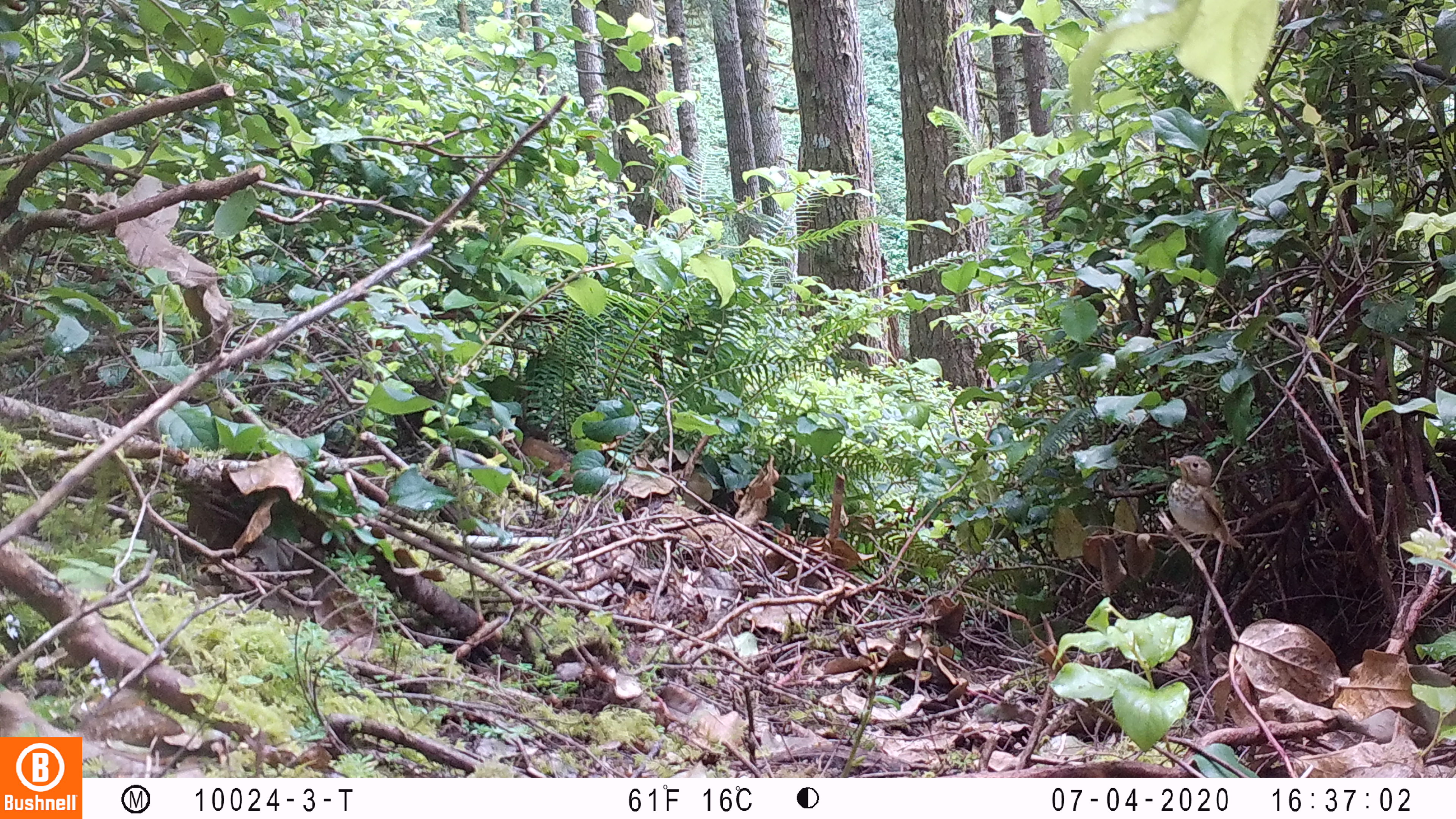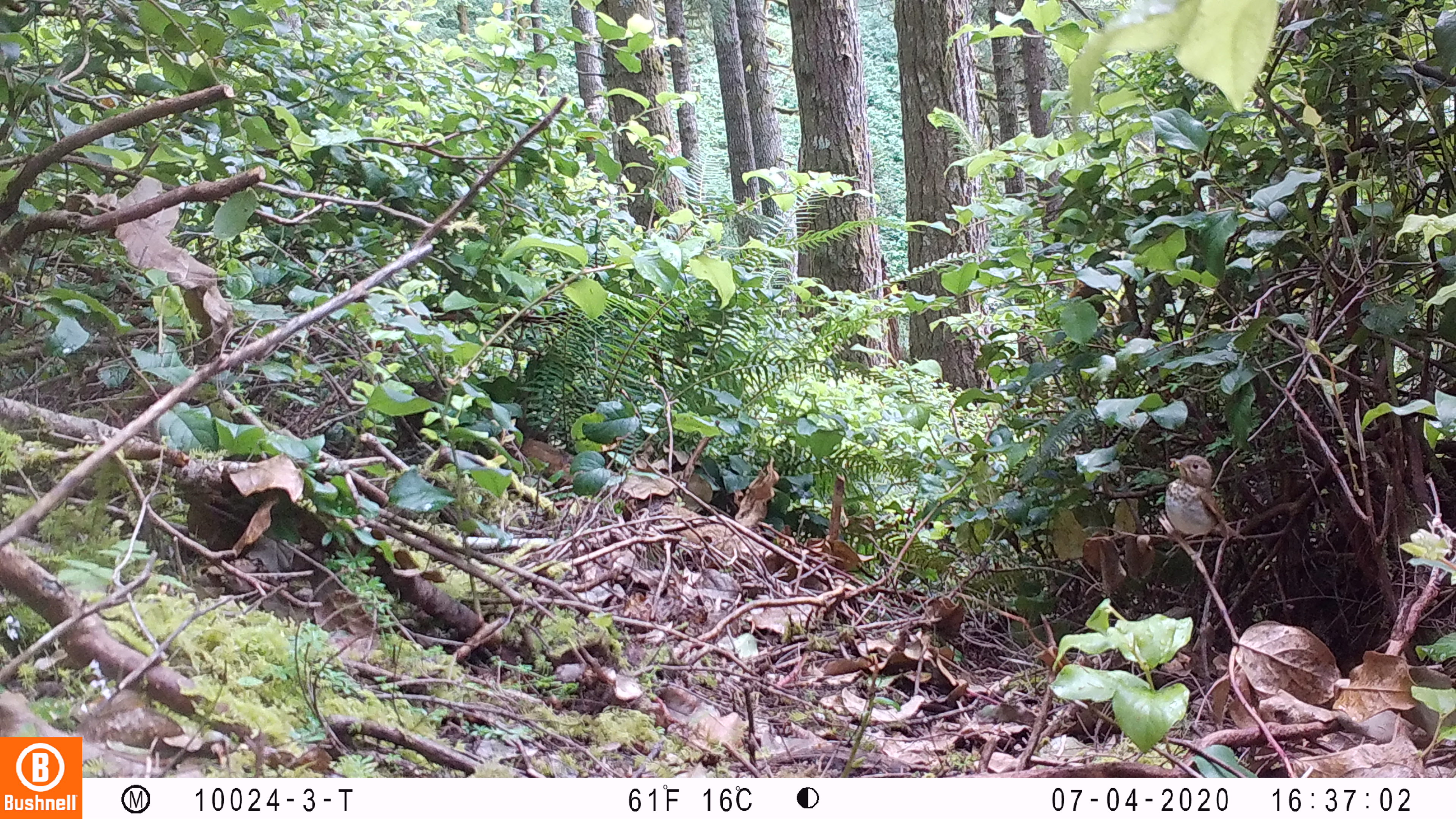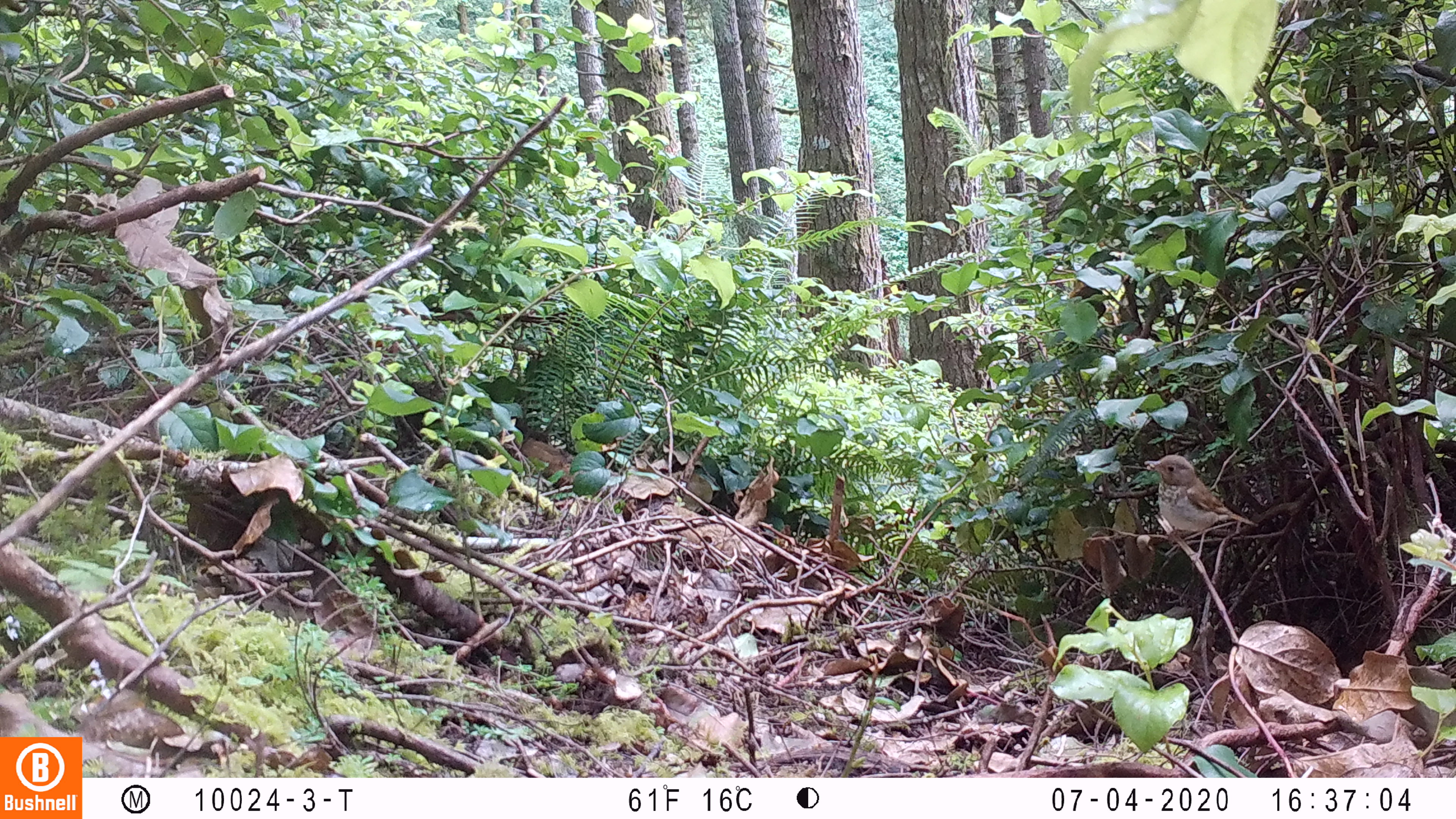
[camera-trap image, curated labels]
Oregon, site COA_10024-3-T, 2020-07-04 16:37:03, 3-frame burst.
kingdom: Animalia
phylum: Chordata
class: Aves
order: Passeriformes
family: Turdidae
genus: Catharus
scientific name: Catharus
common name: brown thrushes and nightingale-thrushes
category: catharus species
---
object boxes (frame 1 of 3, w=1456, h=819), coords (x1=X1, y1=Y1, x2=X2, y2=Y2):
catharus species: (x1=1155, y1=439, x2=1254, y2=601)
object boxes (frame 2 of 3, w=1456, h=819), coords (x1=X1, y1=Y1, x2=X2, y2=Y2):
catharus species: (x1=1157, y1=442, x2=1259, y2=587)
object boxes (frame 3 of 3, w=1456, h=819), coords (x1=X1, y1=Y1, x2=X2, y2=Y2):
catharus species: (x1=1126, y1=436, x2=1264, y2=593)